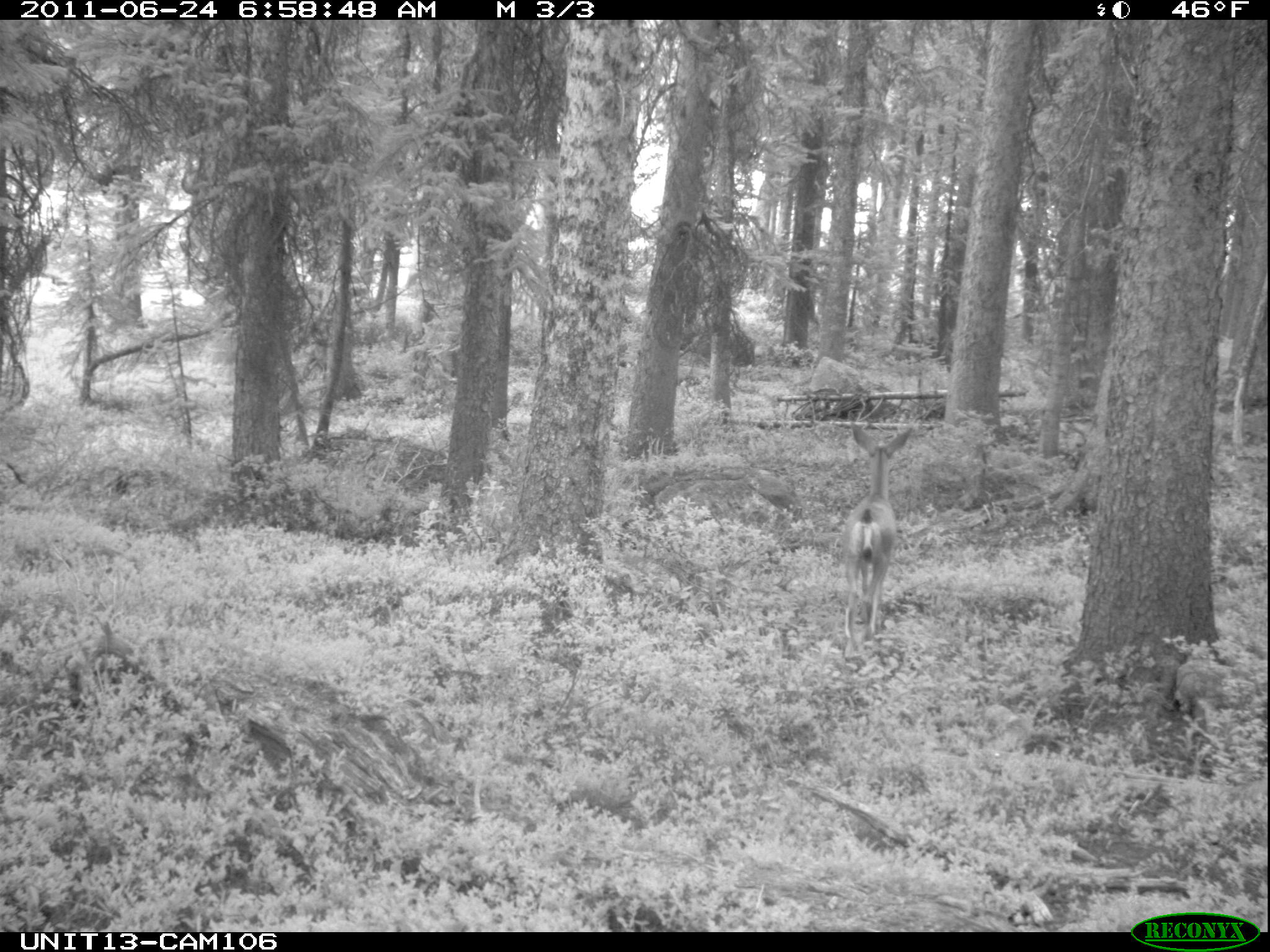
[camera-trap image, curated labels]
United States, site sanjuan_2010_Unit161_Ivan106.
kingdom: Animalia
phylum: Chordata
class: Mammalia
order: Artiodactyla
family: Cervidae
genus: Odocoileus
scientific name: Odocoileus hemionus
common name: mule deer